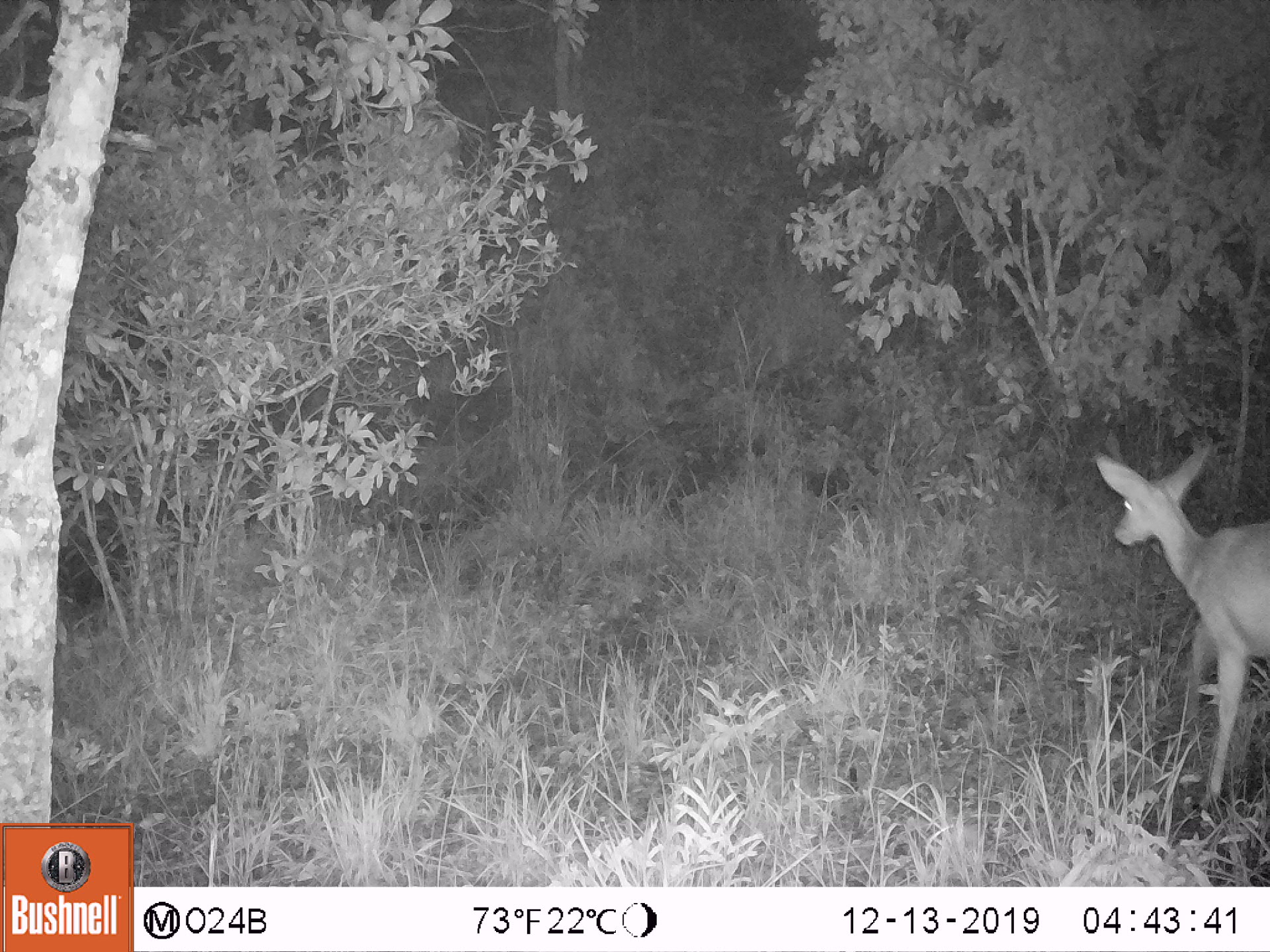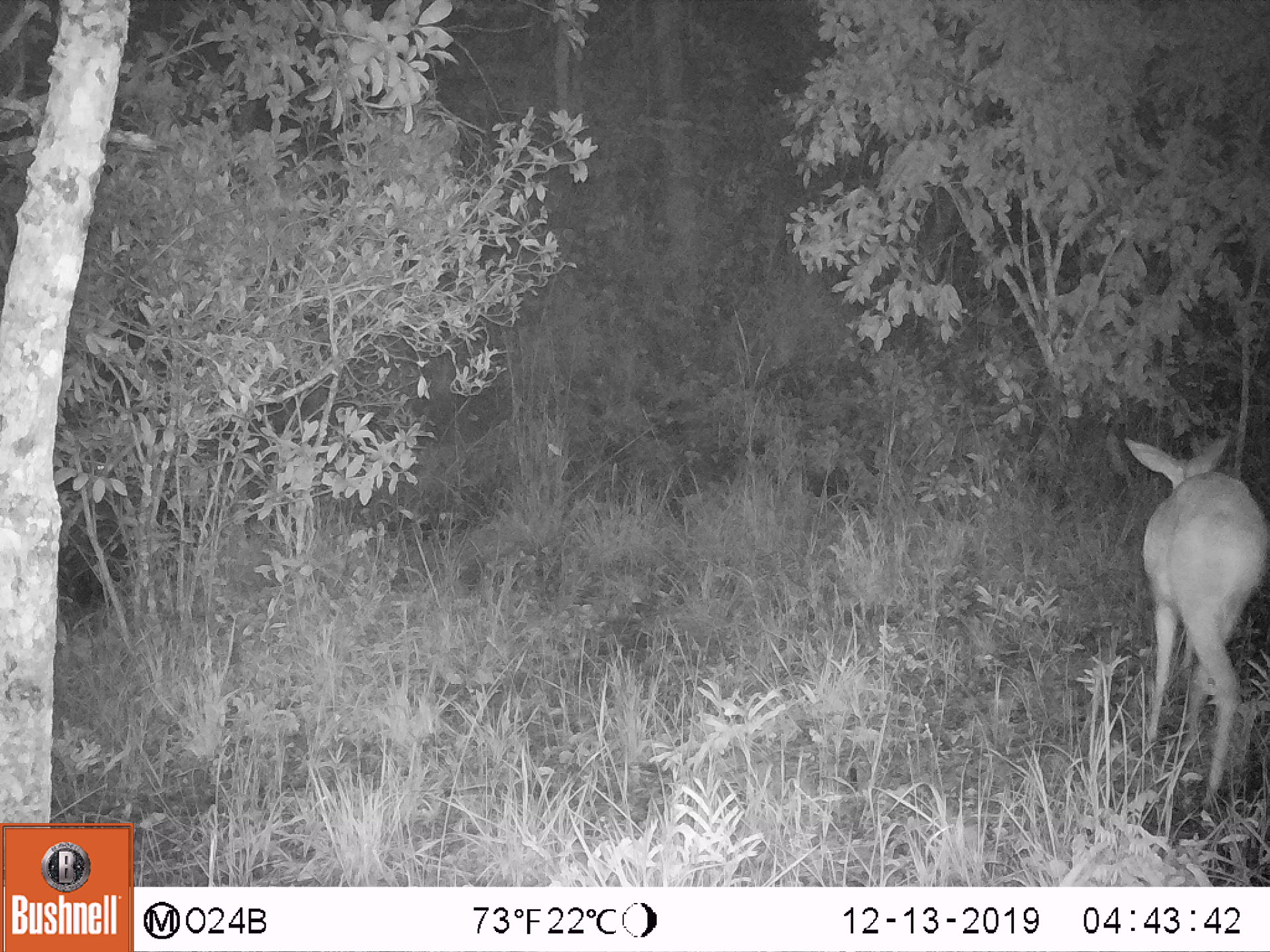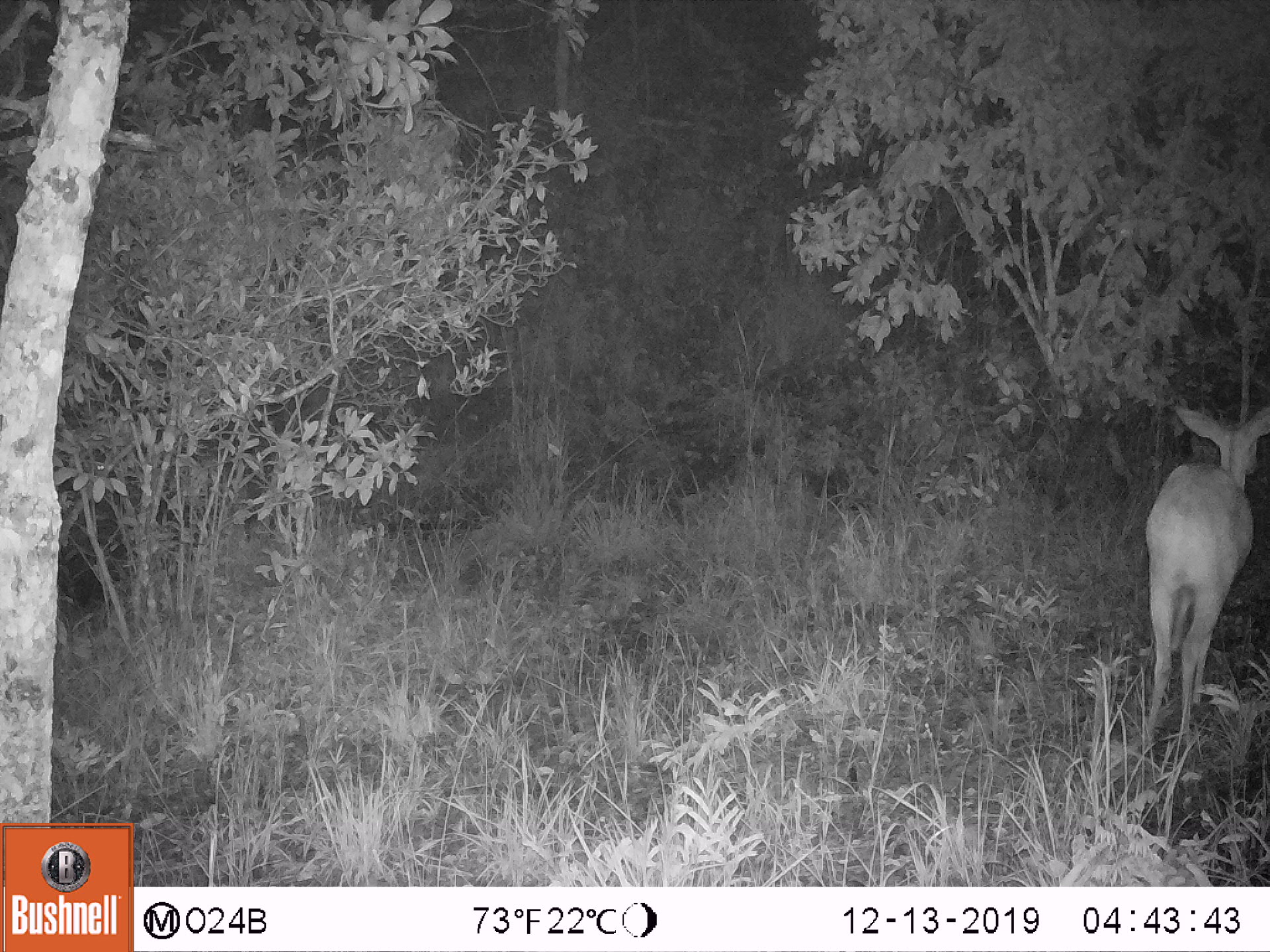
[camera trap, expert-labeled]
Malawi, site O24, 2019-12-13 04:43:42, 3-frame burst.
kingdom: Animalia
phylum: Chordata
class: Mammalia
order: Artiodactyla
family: Bovidae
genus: Tragelaphus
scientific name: Tragelaphus sylvaticus sylvaticus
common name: cape bushbuck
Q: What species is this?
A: Cape bushbuck (Tragelaphus sylvaticus sylvaticus).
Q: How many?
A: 1.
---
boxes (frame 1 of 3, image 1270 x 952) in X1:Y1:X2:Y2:
cape bushbuck: 1090:432:1268:813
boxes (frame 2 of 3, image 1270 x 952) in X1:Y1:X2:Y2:
cape bushbuck: 1118:426:1268:821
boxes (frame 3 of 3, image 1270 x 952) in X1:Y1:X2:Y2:
cape bushbuck: 1132:395:1268:756